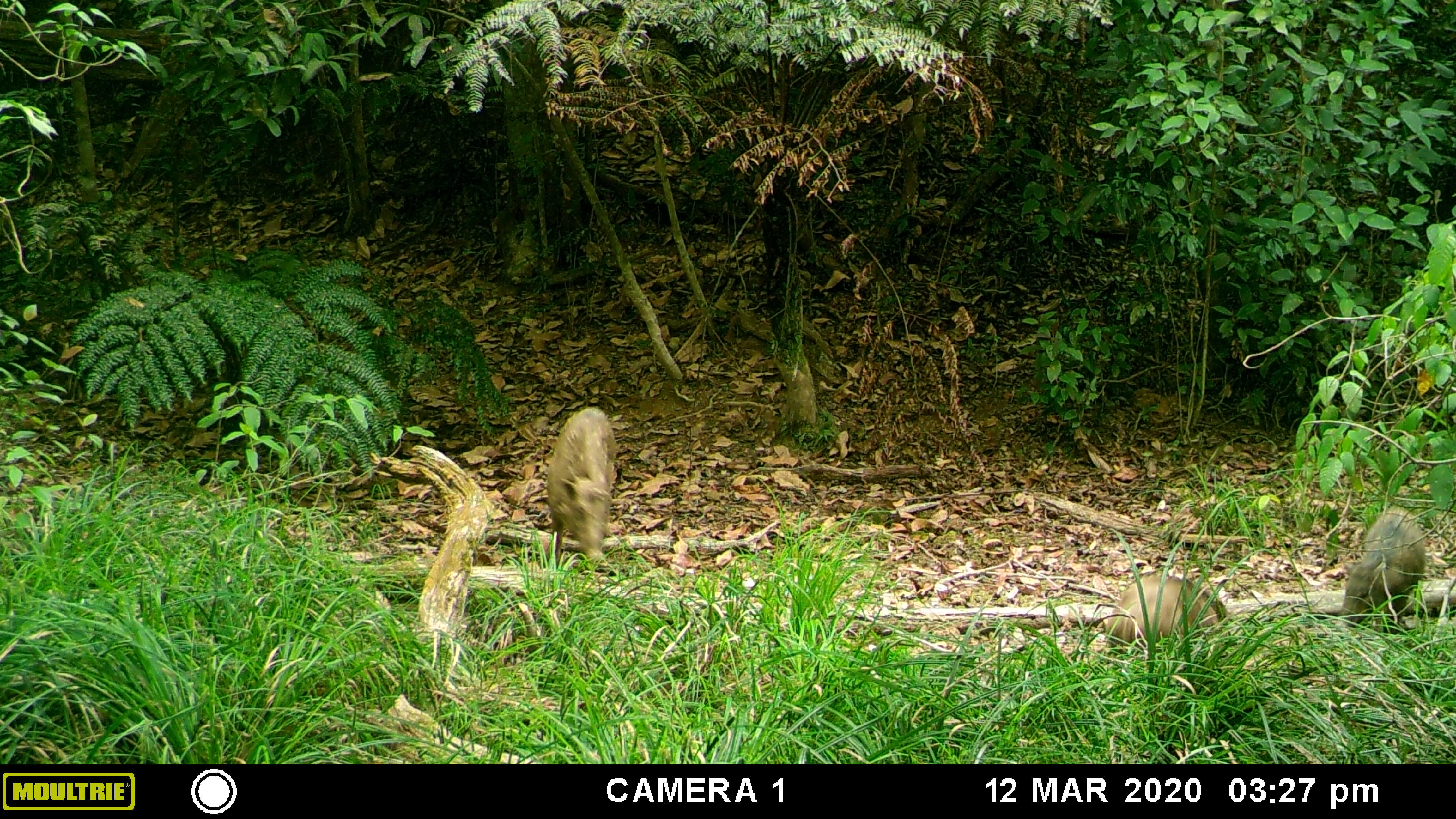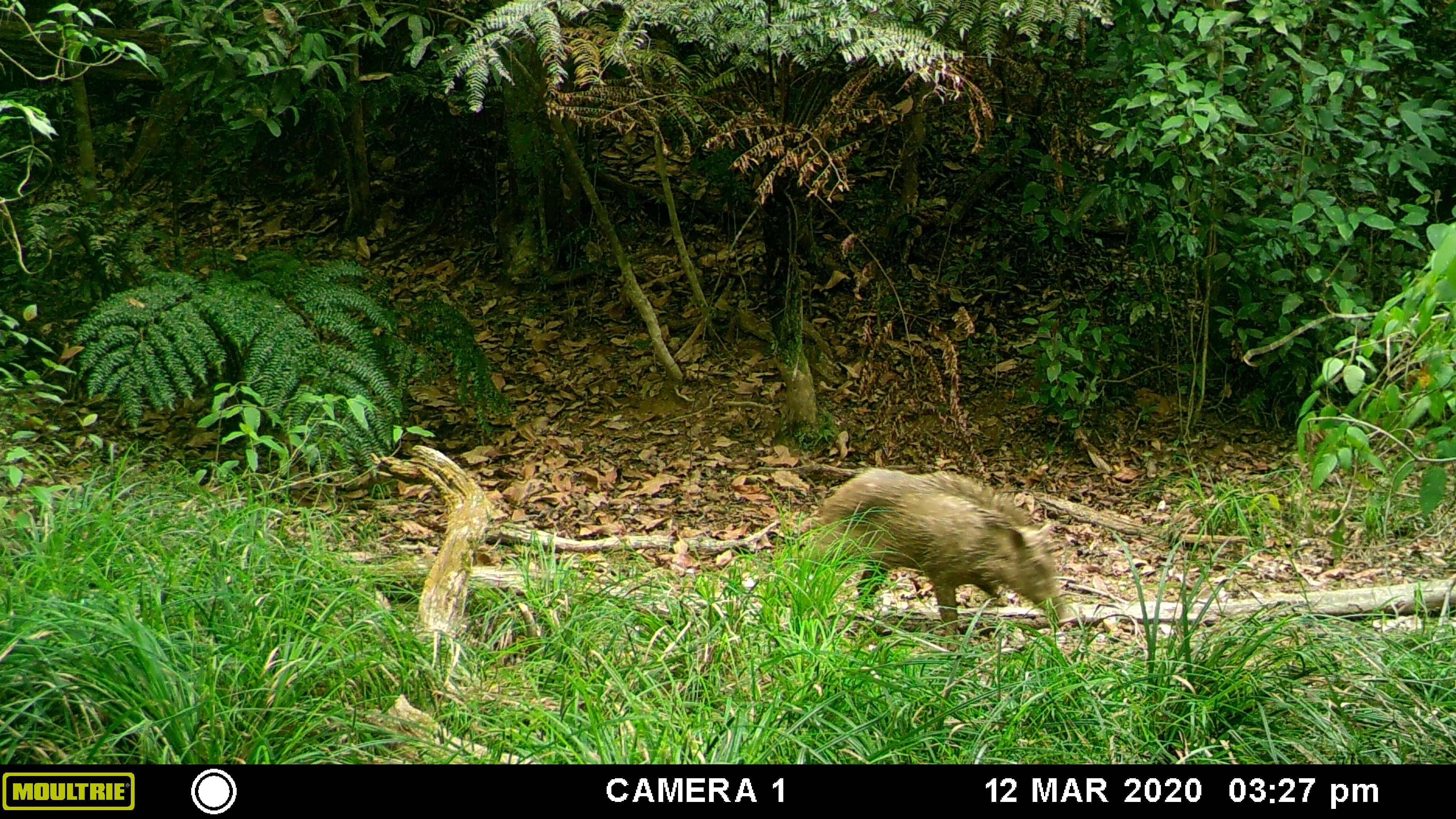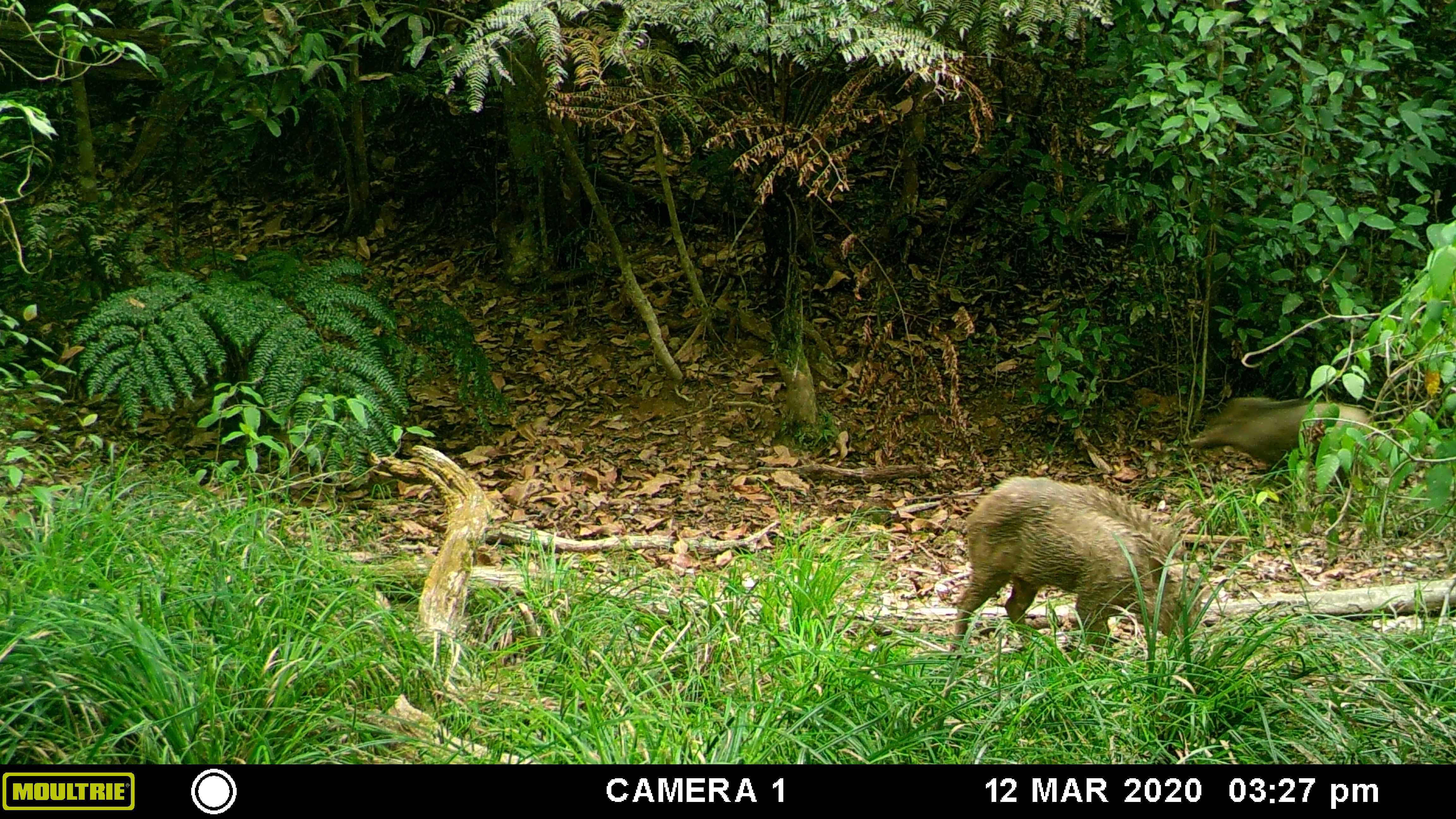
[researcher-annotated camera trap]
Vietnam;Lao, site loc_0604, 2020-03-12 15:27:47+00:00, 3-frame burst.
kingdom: Animalia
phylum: Chordata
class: Mammalia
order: Artiodactyla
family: Suidae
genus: Sus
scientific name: Sus scrofa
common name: eurasian wild pig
Eurasian wild pig (Sus scrofa). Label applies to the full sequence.